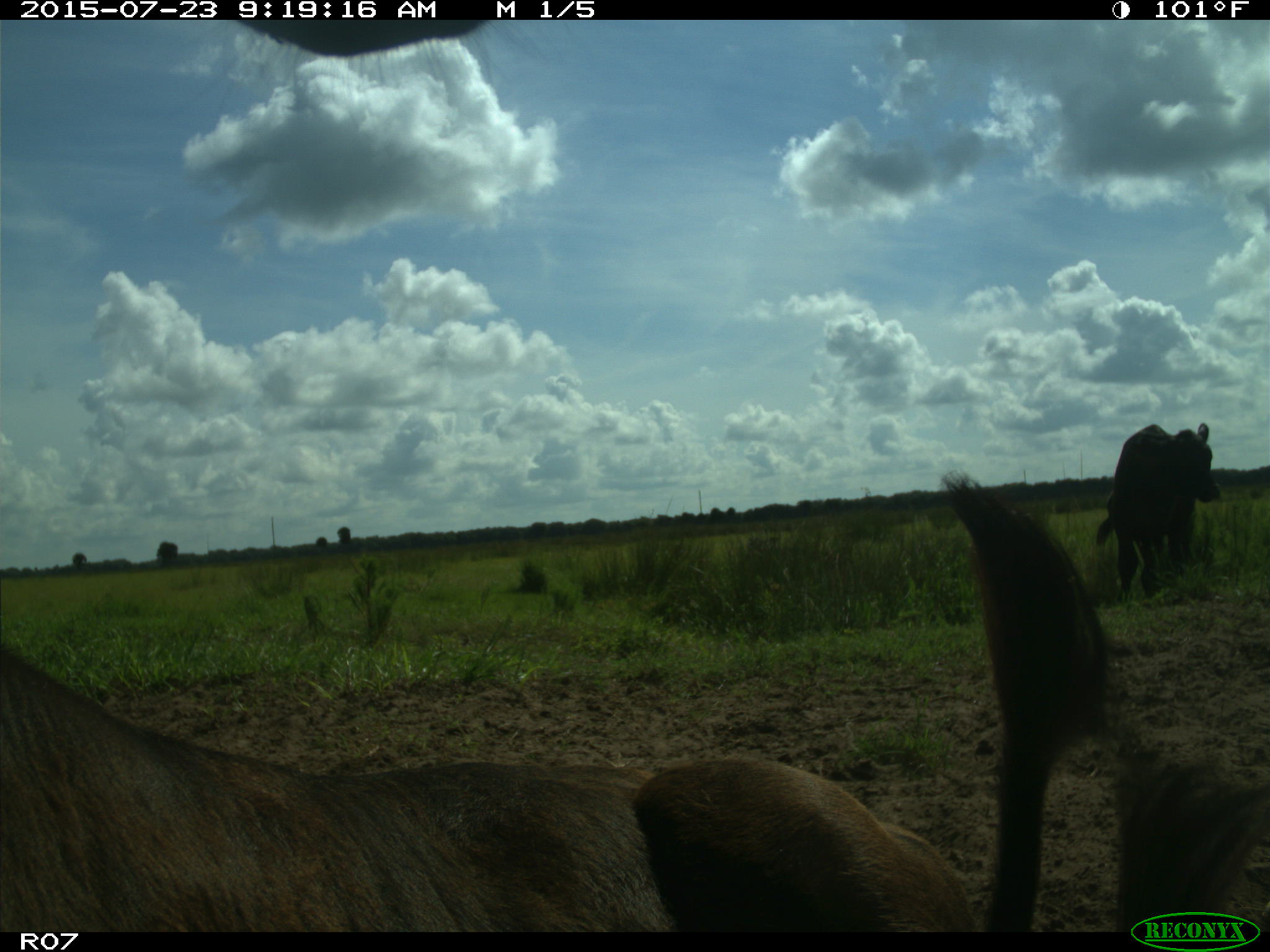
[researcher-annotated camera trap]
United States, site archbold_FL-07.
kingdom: Animalia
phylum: Chordata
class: Mammalia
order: Artiodactyla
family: Bovidae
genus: Bos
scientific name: Bos taurus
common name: domestic cow